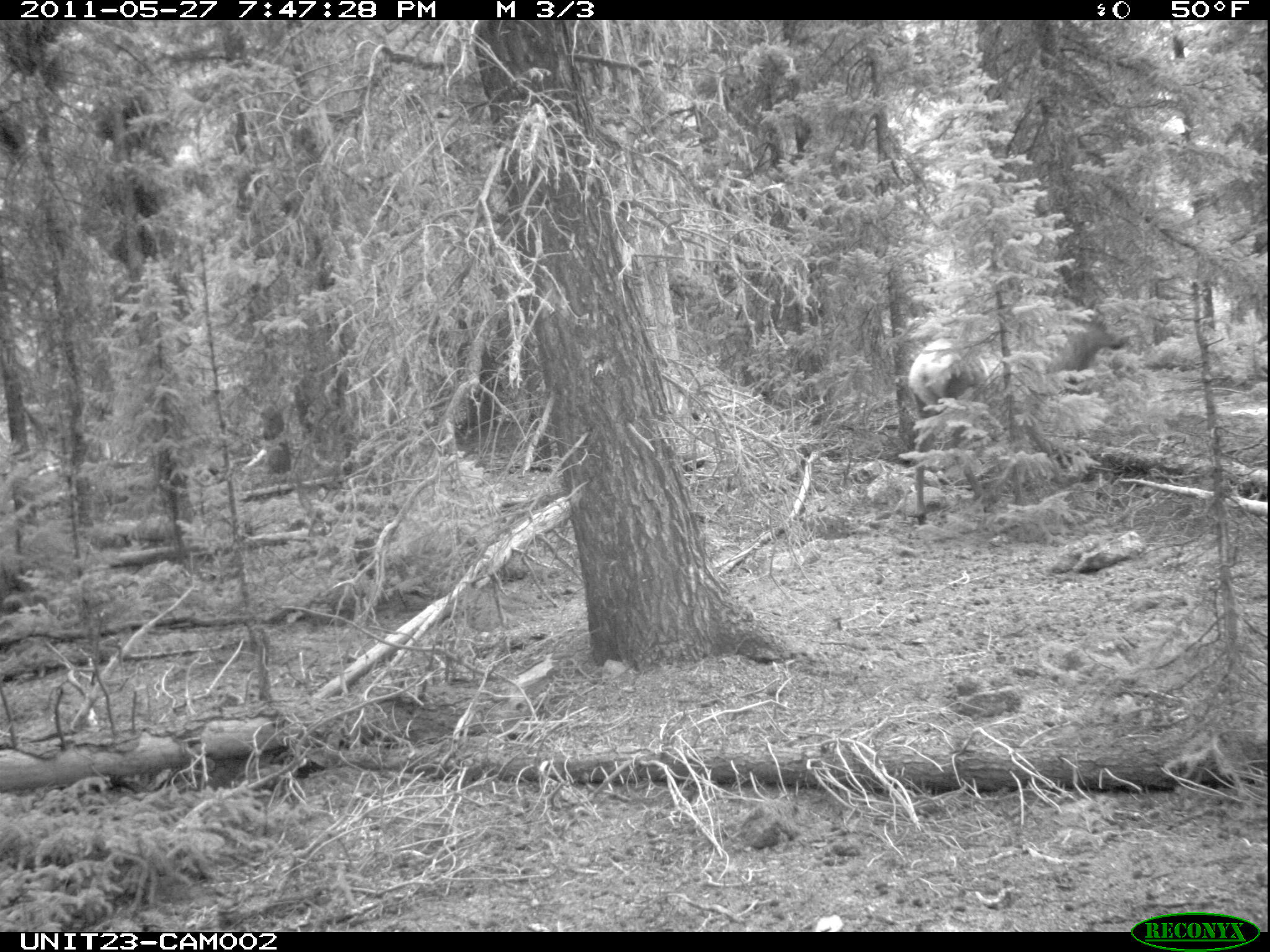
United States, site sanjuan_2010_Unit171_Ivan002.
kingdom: Animalia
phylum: Chordata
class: Mammalia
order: Artiodactyla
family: Cervidae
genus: Cervus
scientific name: Cervus elaphus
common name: red deer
Cervus elaphus (red deer).